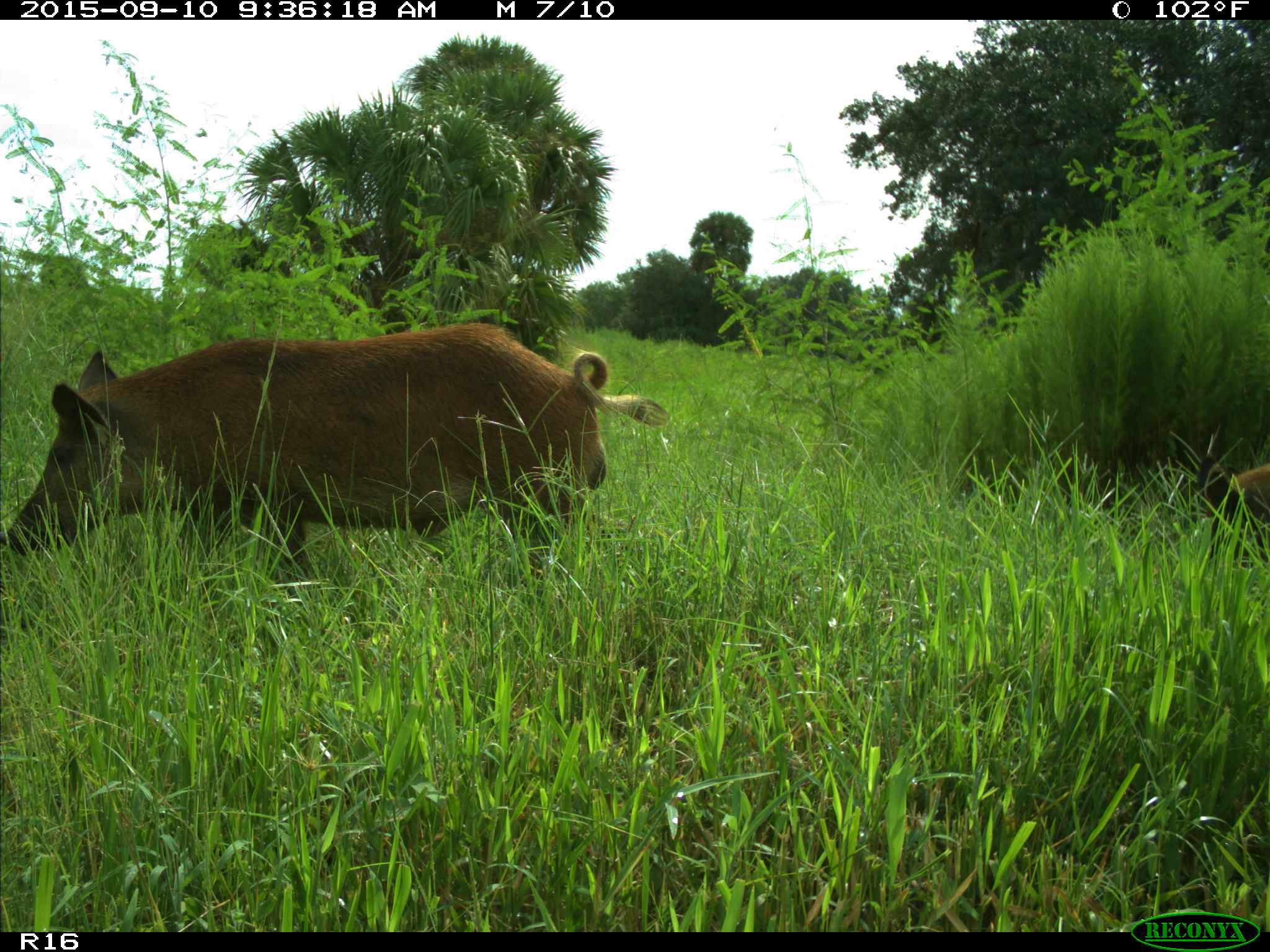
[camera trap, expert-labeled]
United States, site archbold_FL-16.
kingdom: Animalia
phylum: Chordata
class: Mammalia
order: Artiodactyla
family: Suidae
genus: Sus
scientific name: Sus scrofa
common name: wild boar